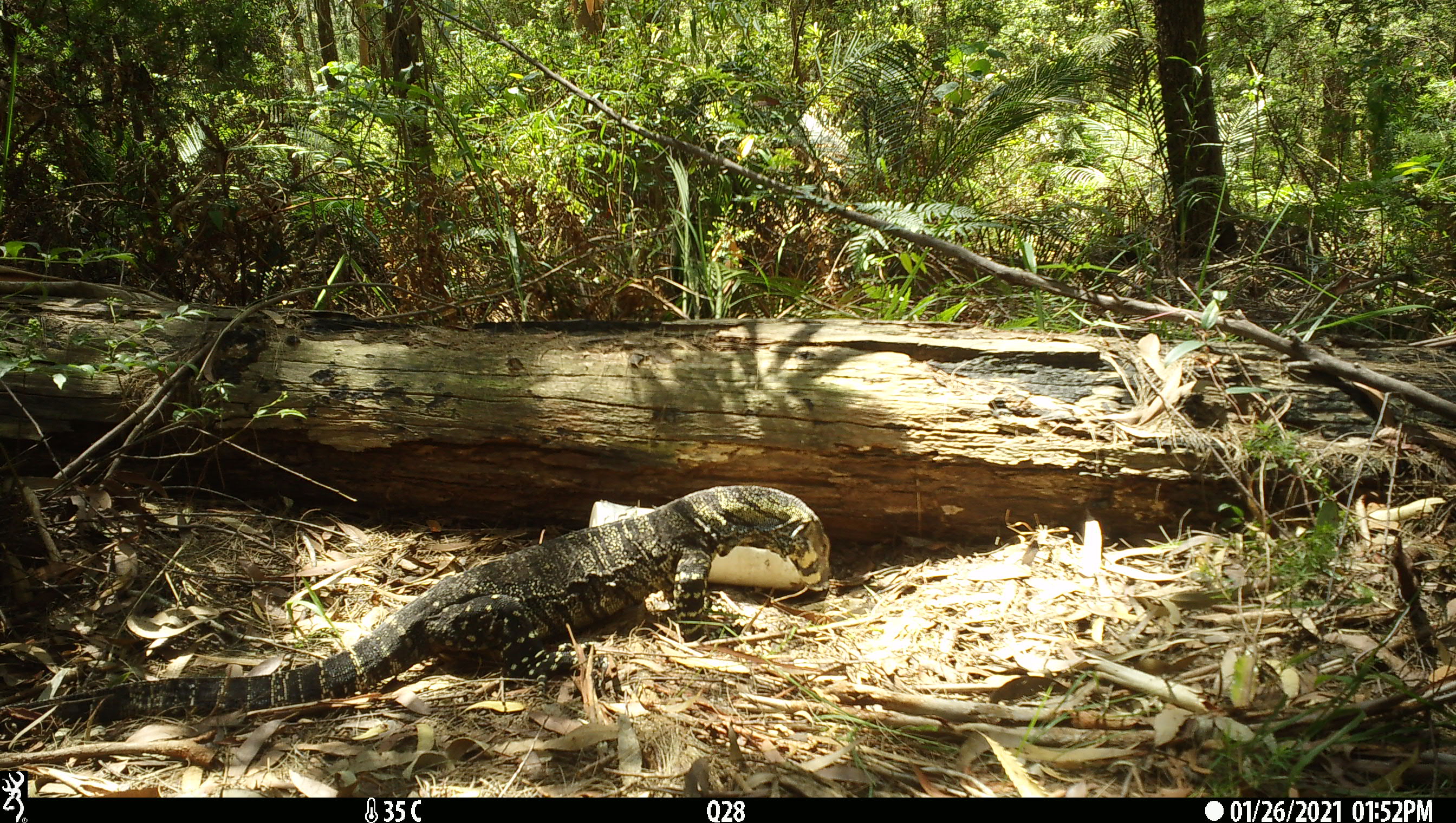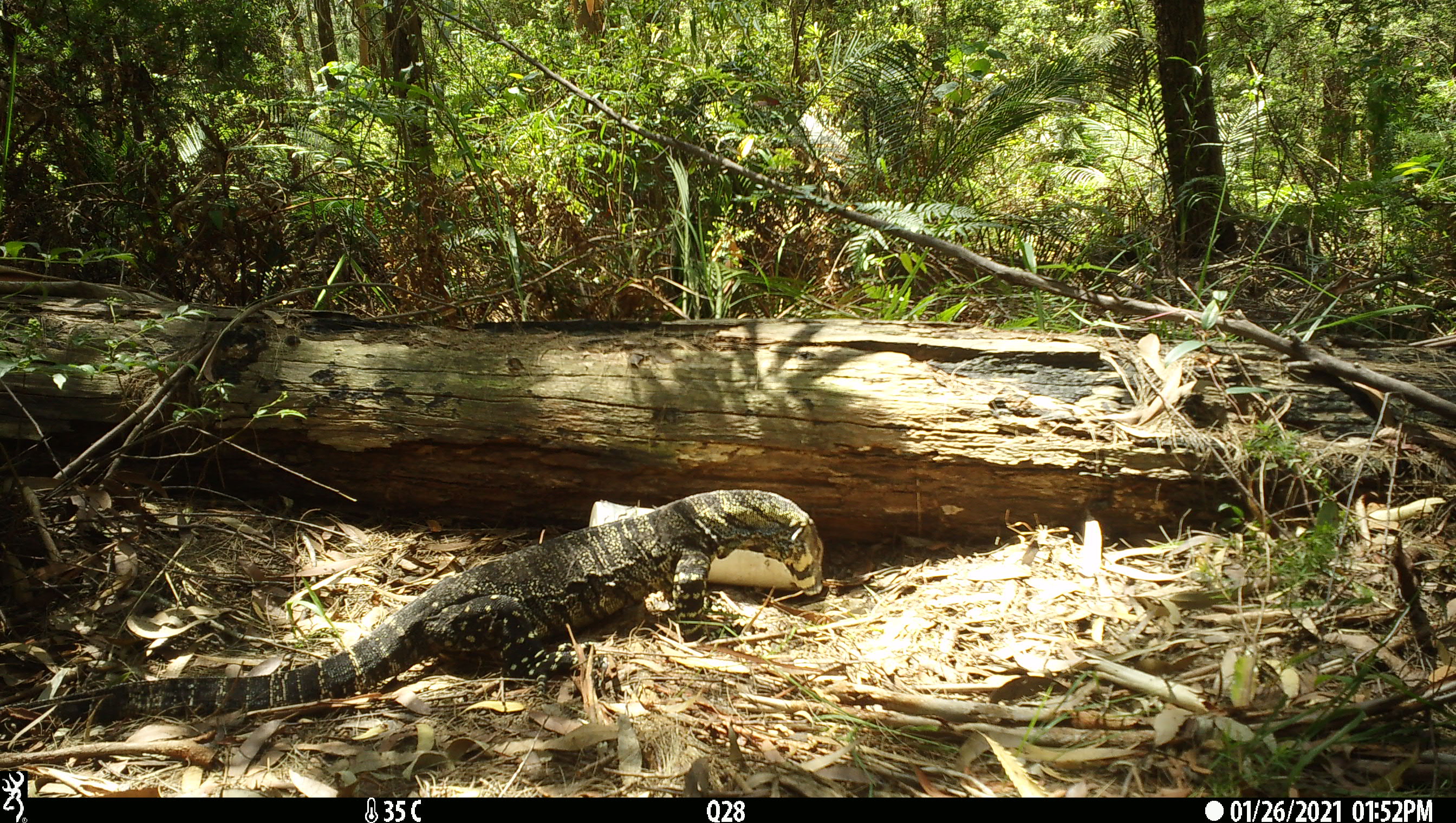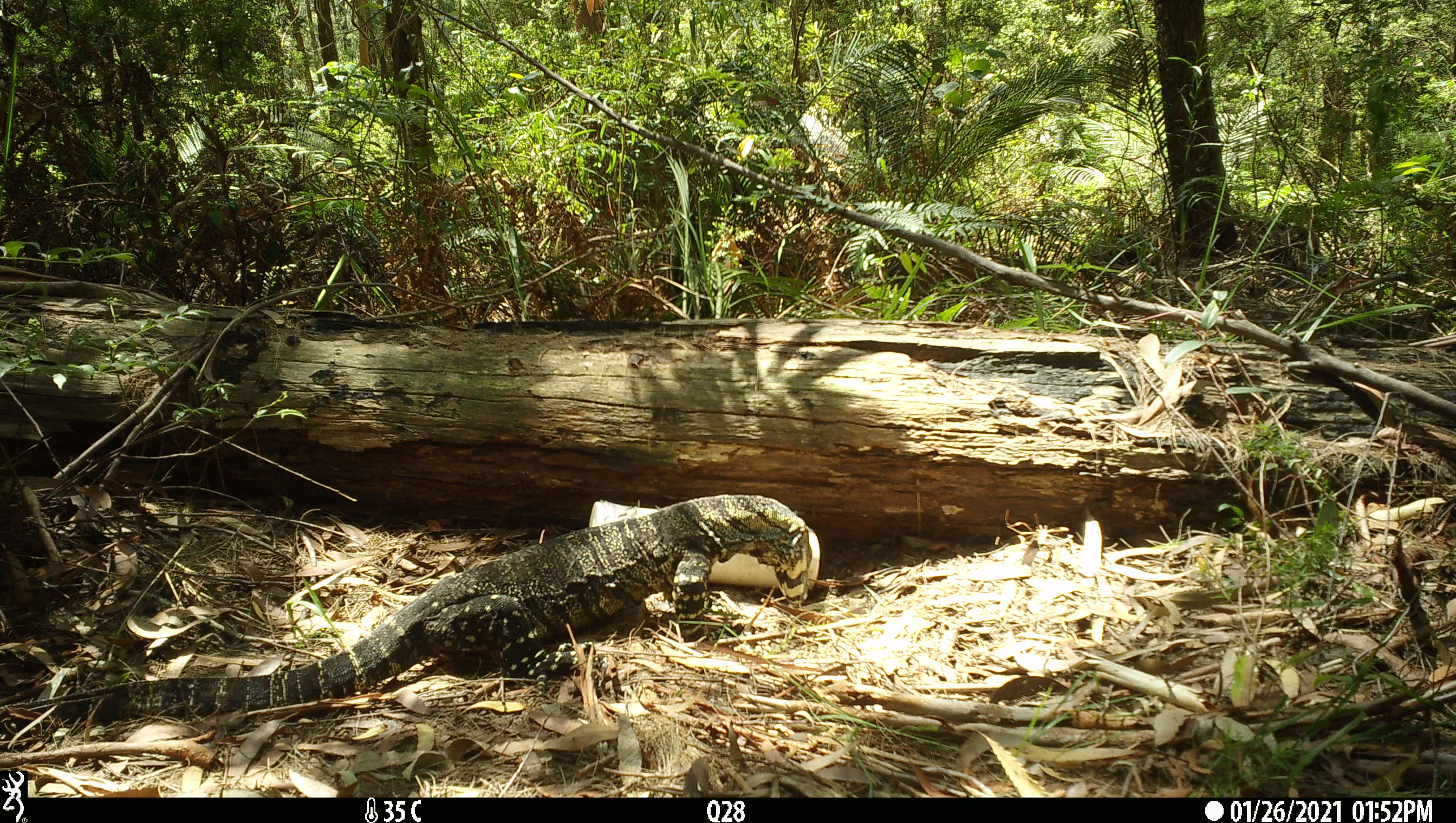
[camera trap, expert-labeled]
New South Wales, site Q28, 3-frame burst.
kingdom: Animalia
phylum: Chordata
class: Reptilia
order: Squamata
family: Varanidae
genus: Varanus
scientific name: Varanus varius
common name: lace monitor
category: goanna